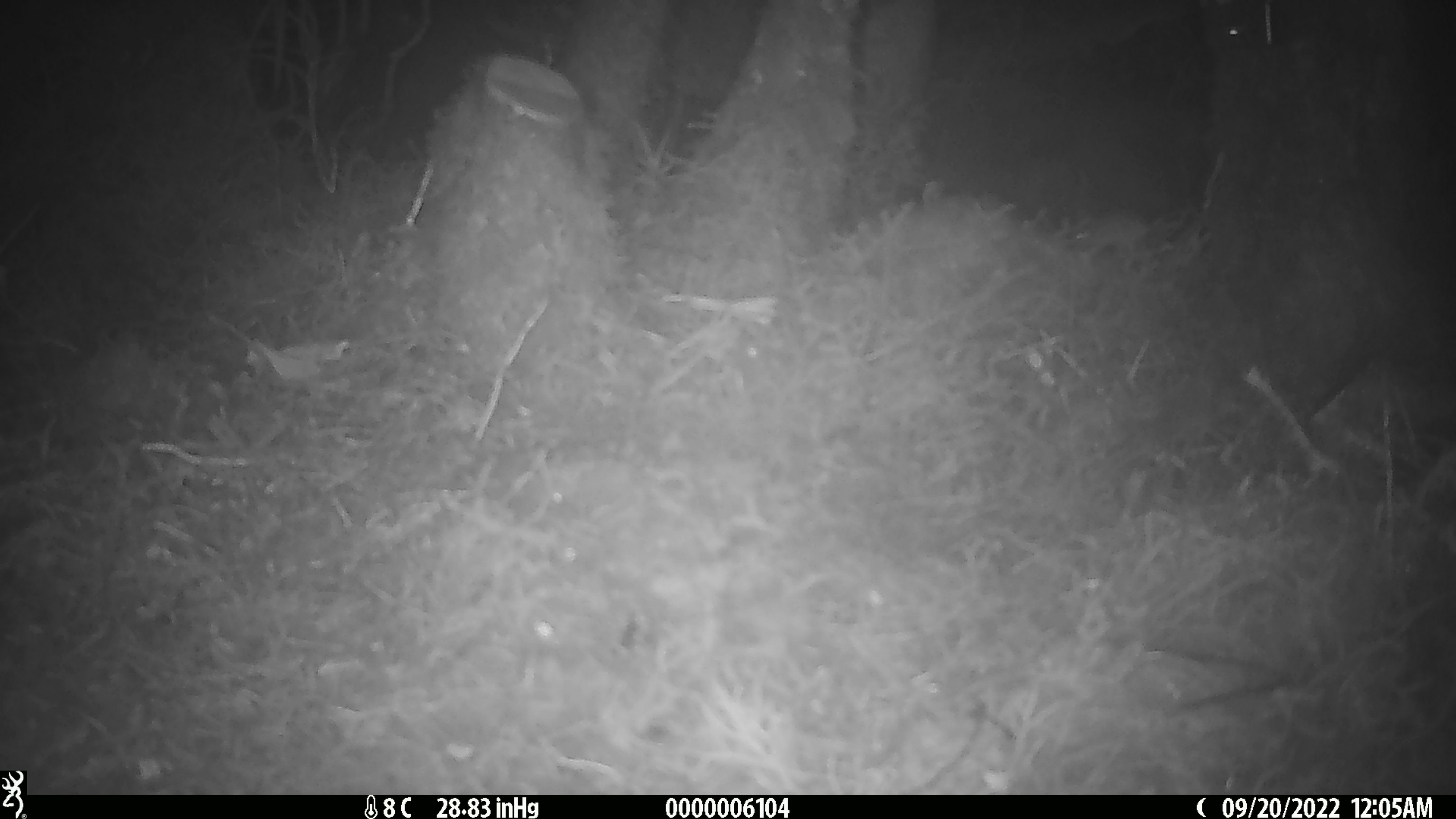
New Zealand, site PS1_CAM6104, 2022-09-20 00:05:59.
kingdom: Animalia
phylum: Chordata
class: Mammalia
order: Rodentia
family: Muridae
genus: Mus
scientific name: Mus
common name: mouse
Mouse (Mus).